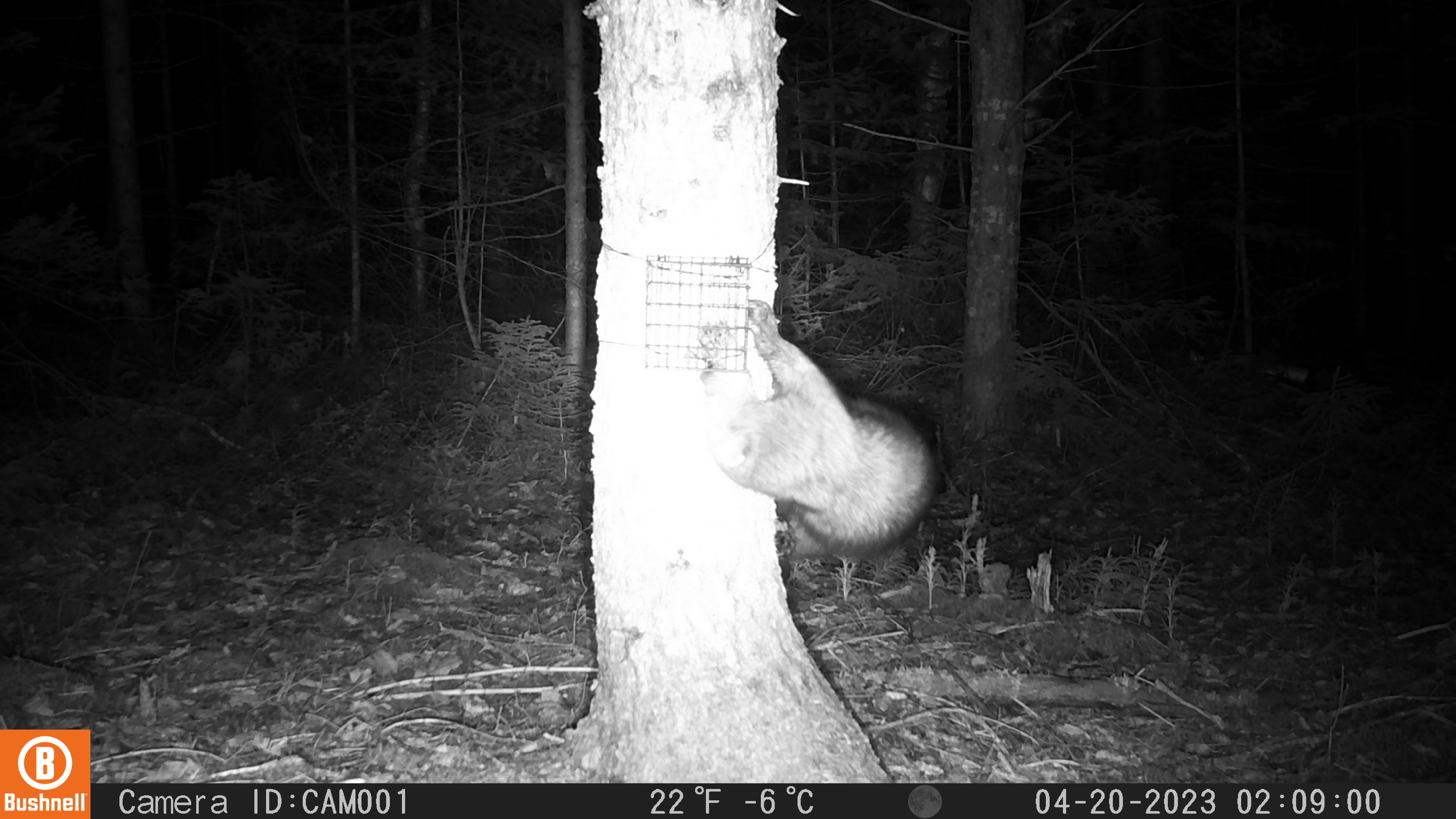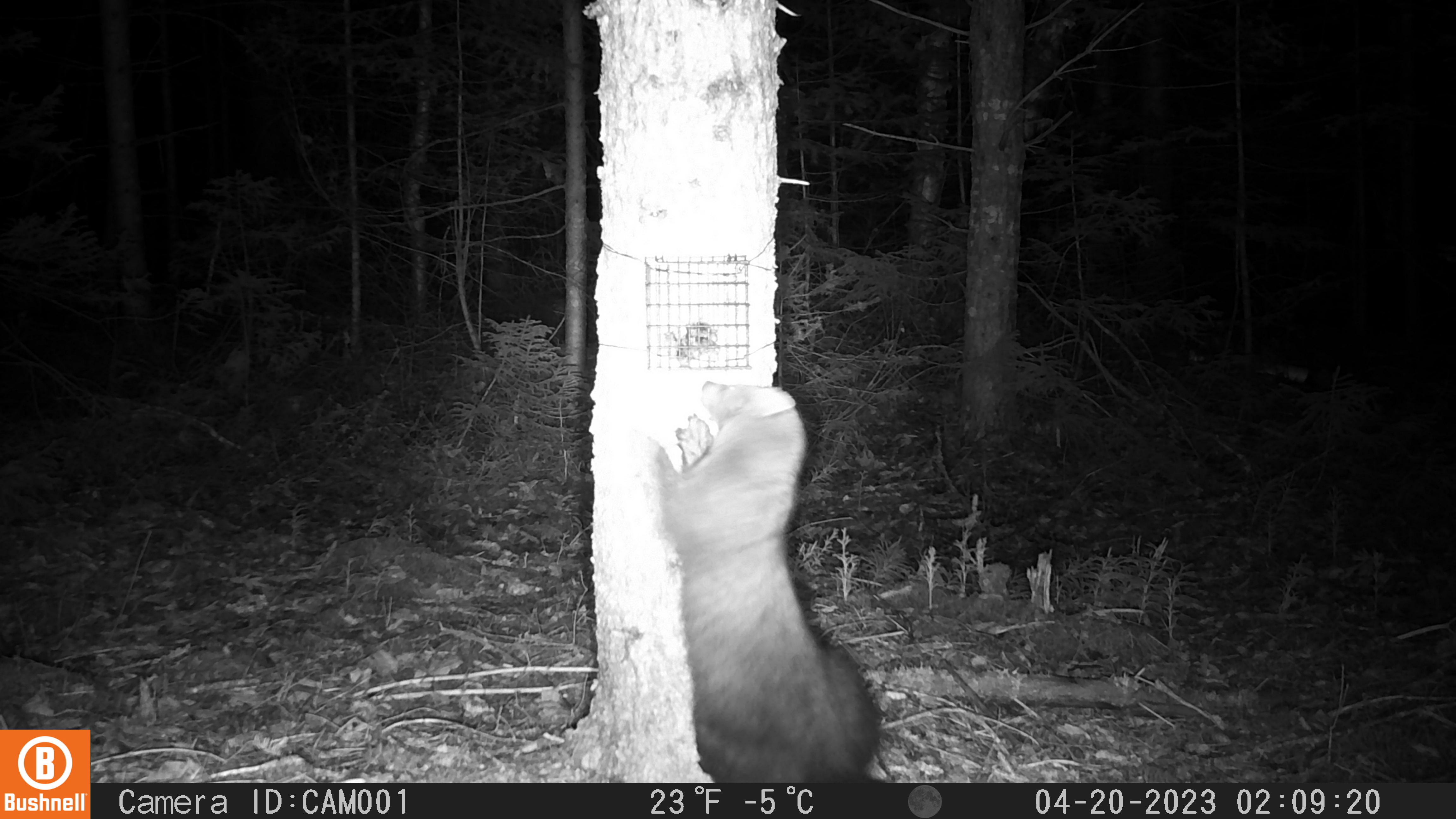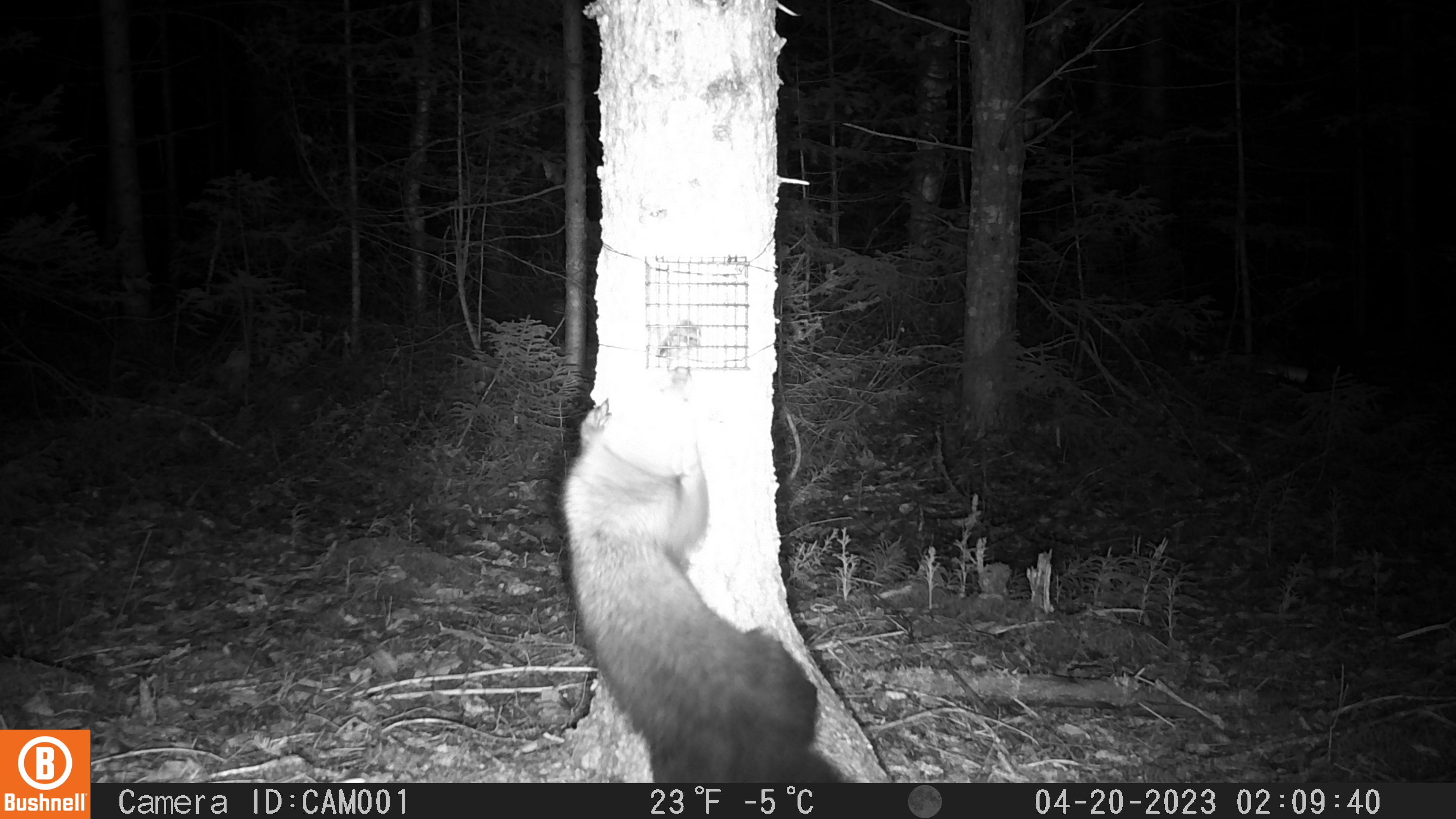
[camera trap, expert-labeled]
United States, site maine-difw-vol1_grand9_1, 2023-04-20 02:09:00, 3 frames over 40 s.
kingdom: Animalia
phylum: Chordata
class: Mammalia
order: Carnivora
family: Mustelidae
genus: Pekania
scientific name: Pekania pennanti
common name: fisher